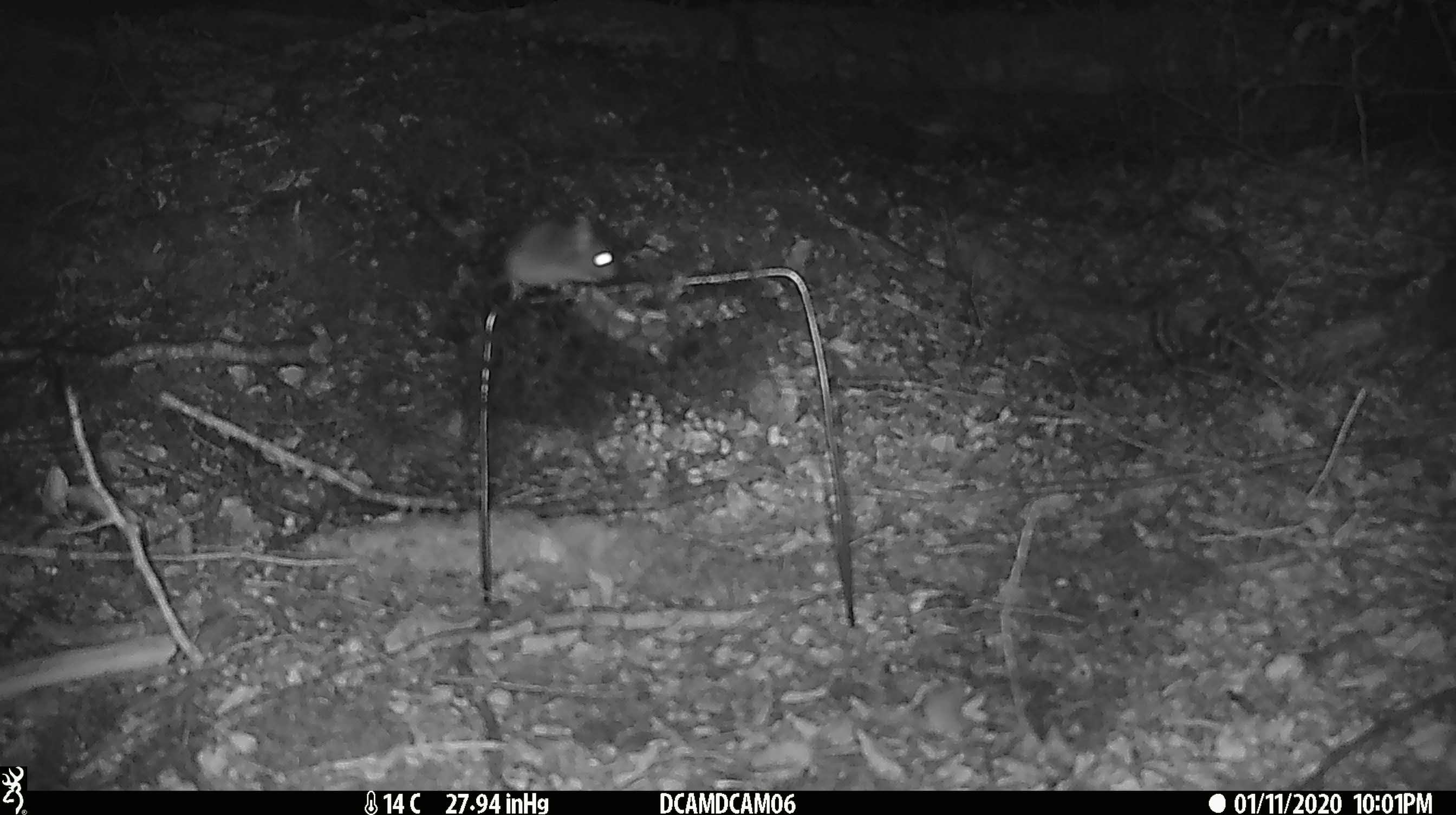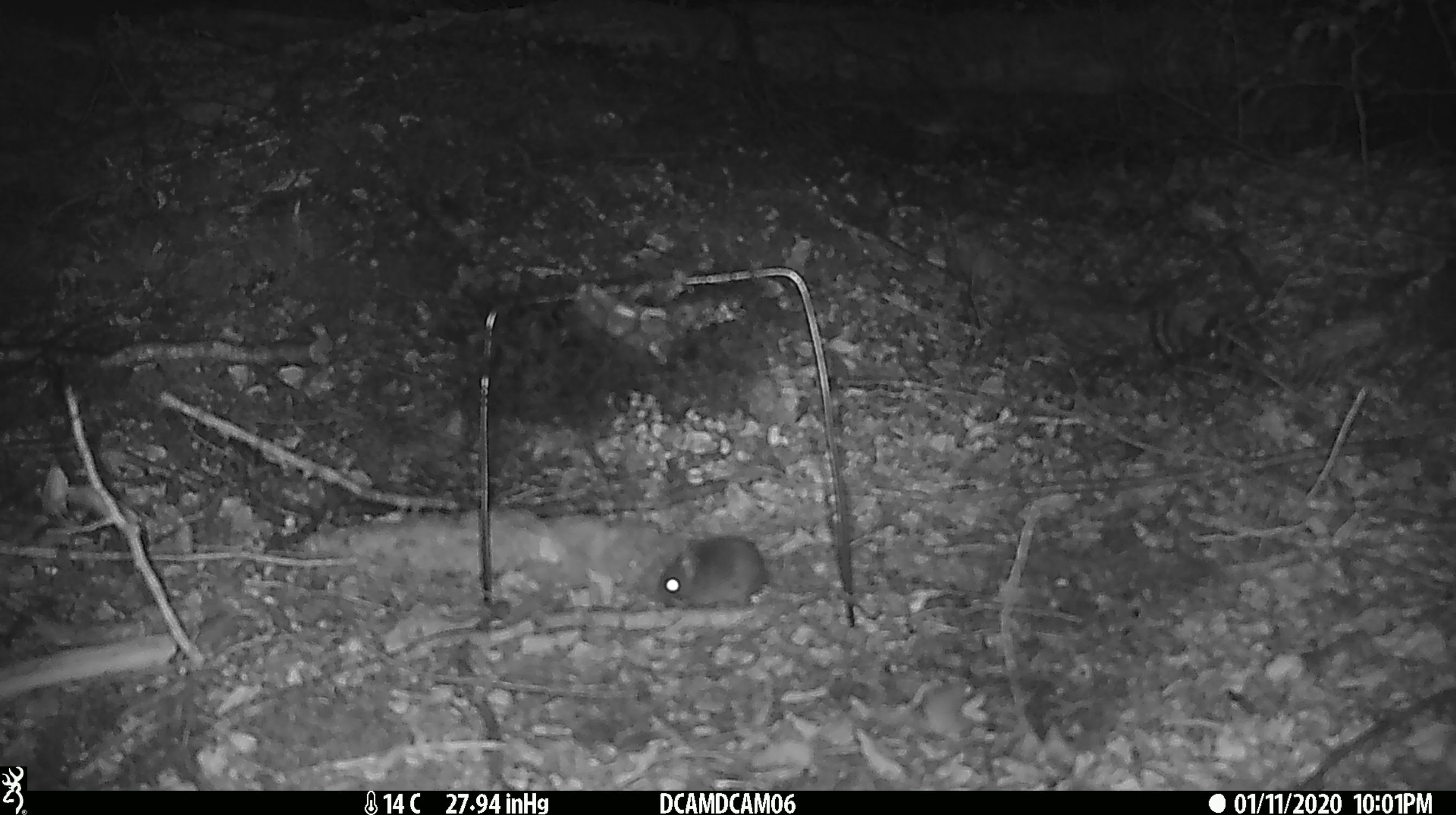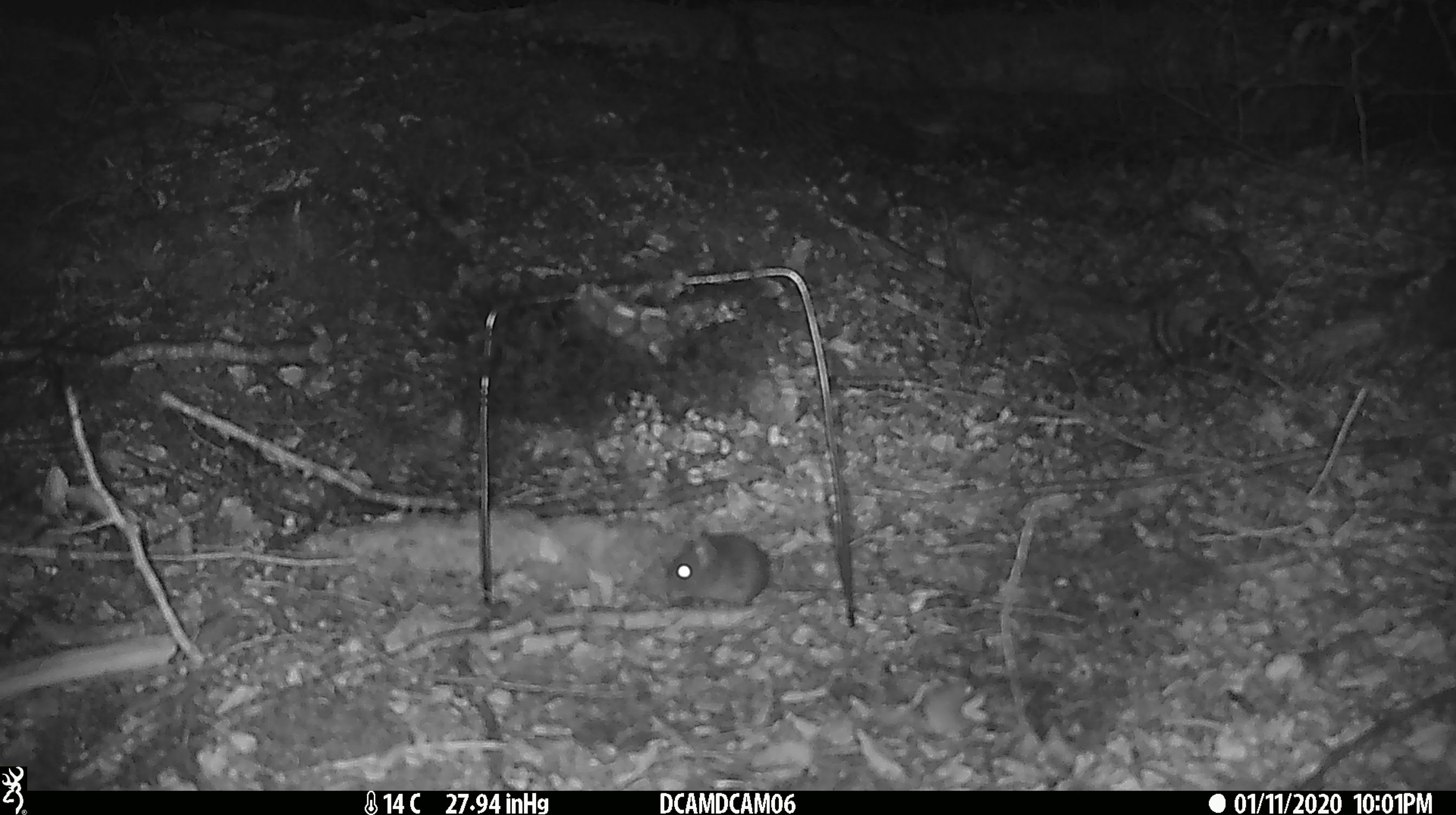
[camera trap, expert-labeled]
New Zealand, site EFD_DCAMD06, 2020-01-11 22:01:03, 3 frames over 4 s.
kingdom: Animalia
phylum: Chordata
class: Mammalia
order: Rodentia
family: Muridae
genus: Mus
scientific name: Mus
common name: mouse